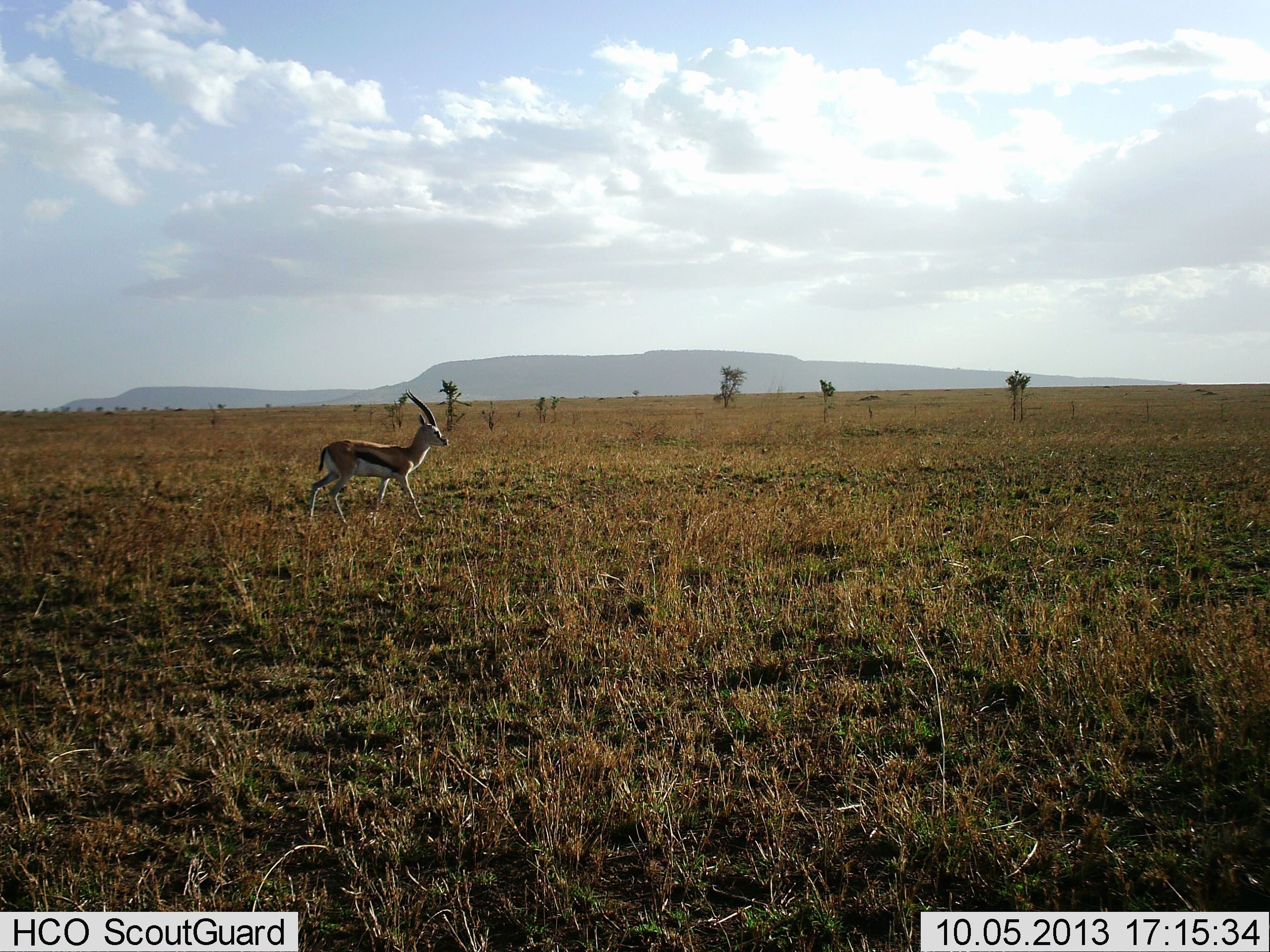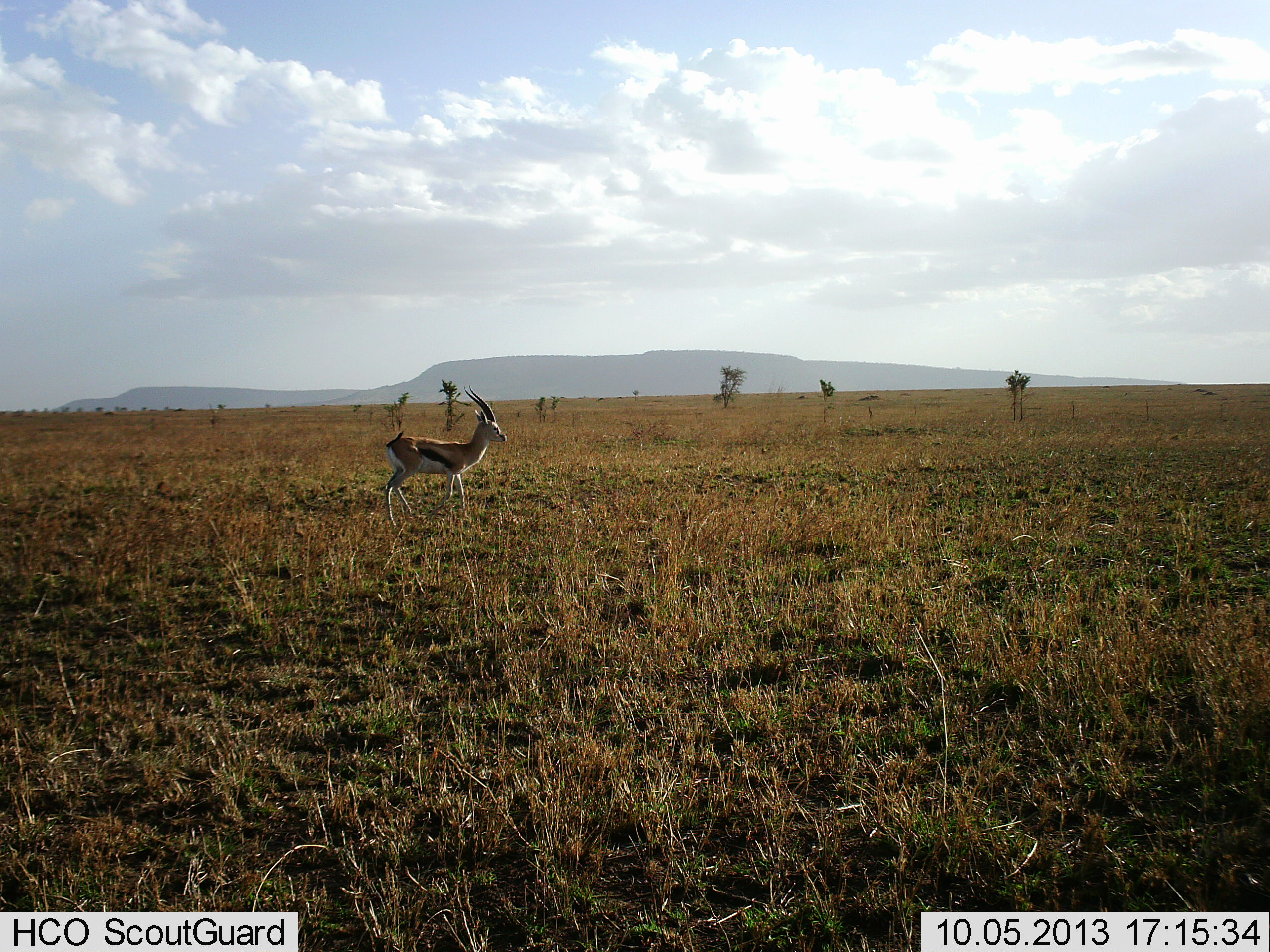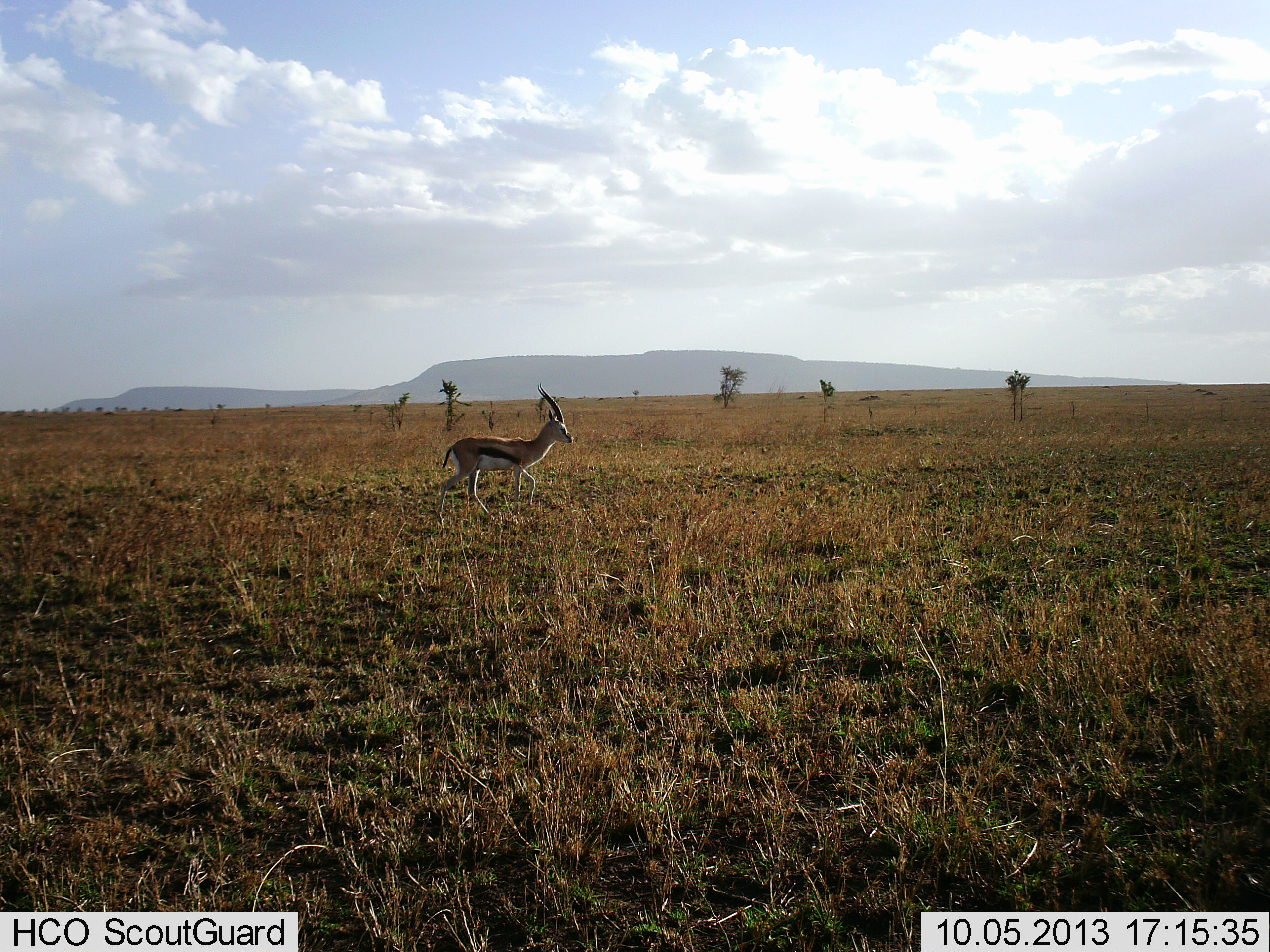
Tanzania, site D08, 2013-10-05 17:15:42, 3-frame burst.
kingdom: Animalia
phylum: Chordata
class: Mammalia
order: Artiodactyla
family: Bovidae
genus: Eudorcas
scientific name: Eudorcas thomsonii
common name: thomson's gazelle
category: gazellethomsons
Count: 1.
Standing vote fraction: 0%.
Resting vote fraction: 0%.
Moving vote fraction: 100%.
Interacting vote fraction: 0%.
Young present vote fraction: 0%.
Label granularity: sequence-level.